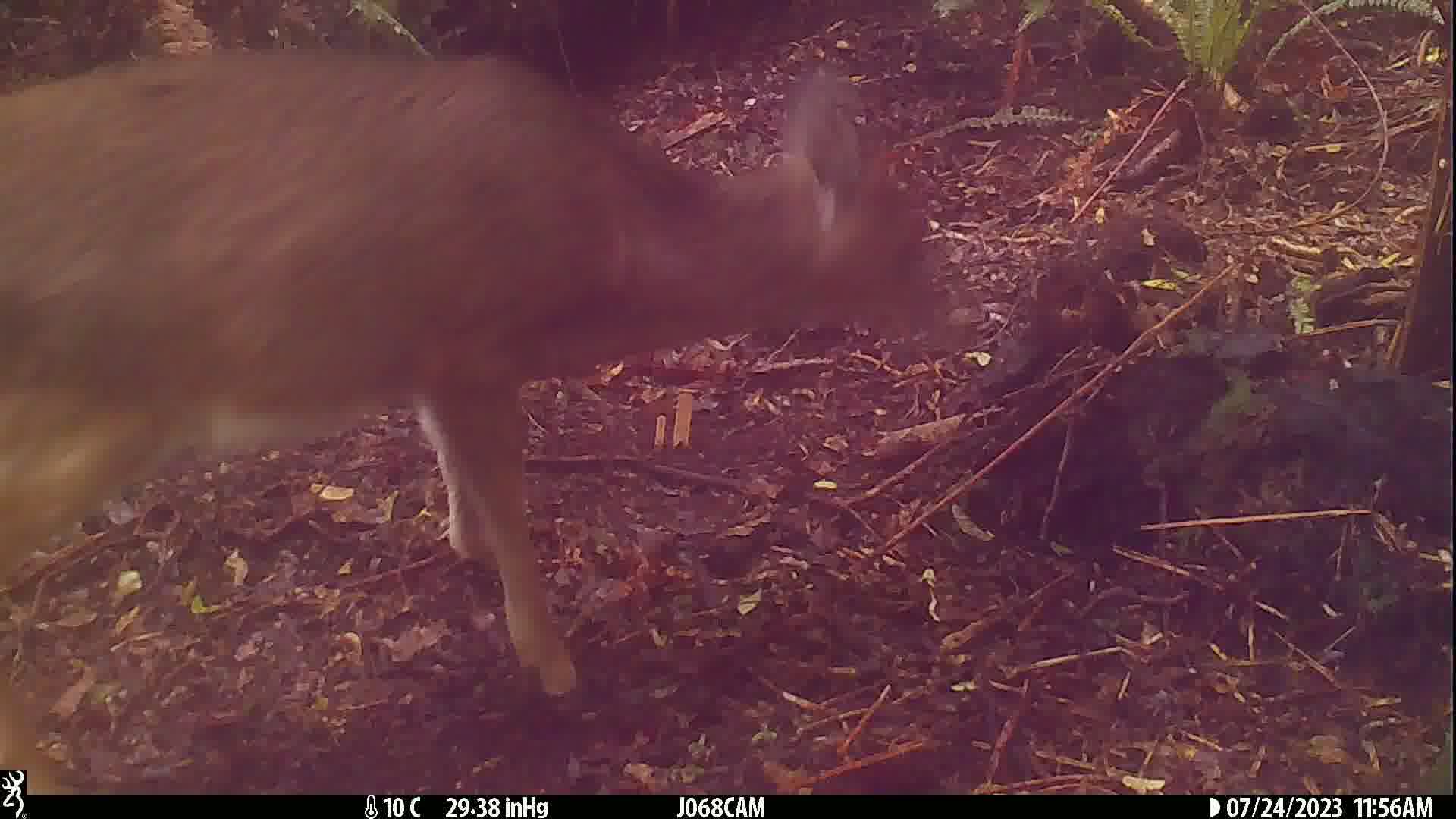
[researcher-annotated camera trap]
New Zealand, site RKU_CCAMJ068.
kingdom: Animalia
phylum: Chordata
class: Mammalia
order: Artiodactyla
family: Cervidae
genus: Odocoileus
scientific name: Odocoileus virginianus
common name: white-tailed deer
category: white tailed deer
White tailed deer (white-tailed deer) (Odocoileus virginianus).